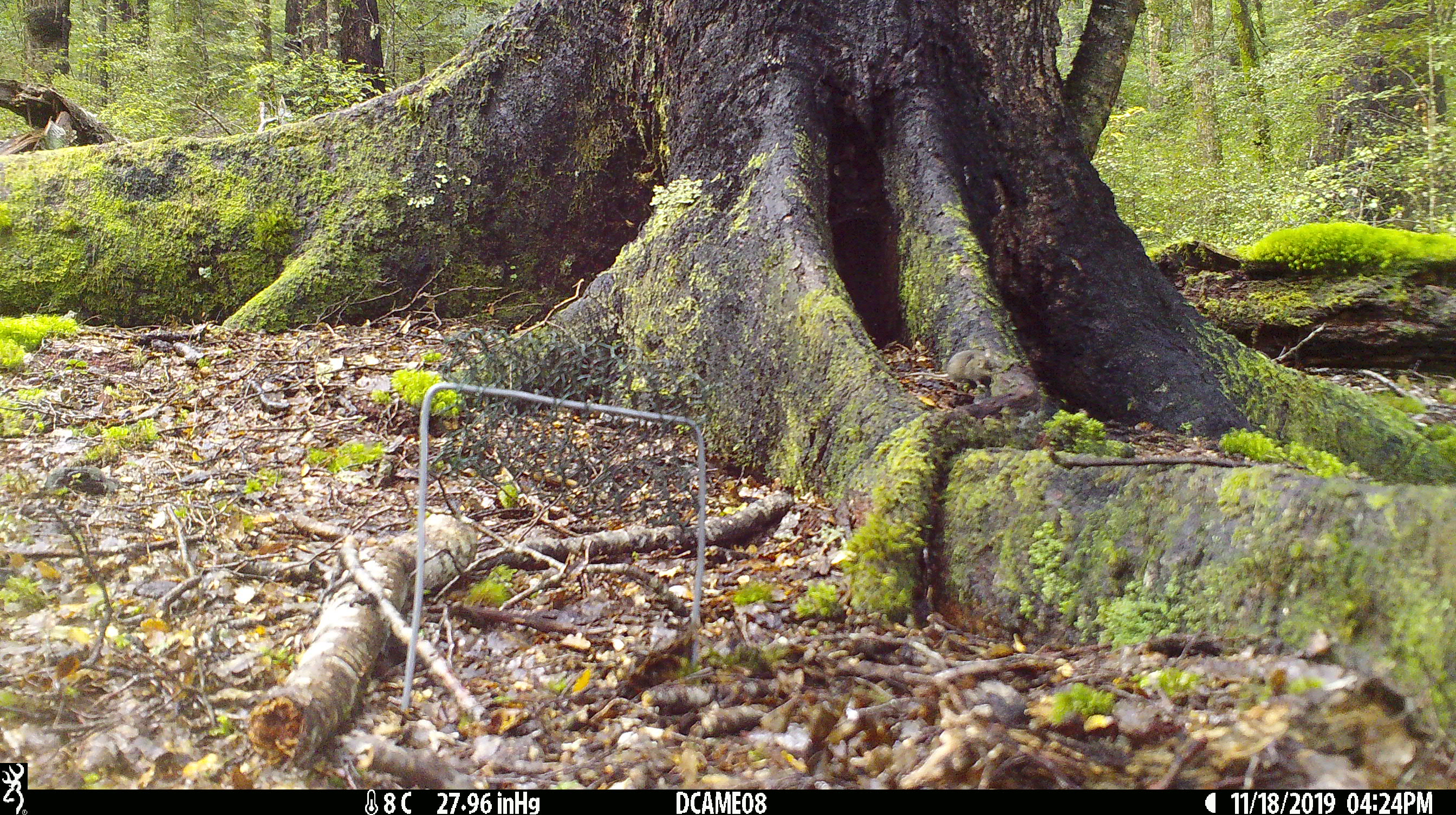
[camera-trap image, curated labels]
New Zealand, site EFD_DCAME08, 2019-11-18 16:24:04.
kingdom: Animalia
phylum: Chordata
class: Mammalia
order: Rodentia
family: Muridae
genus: Mus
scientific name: Mus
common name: mouse